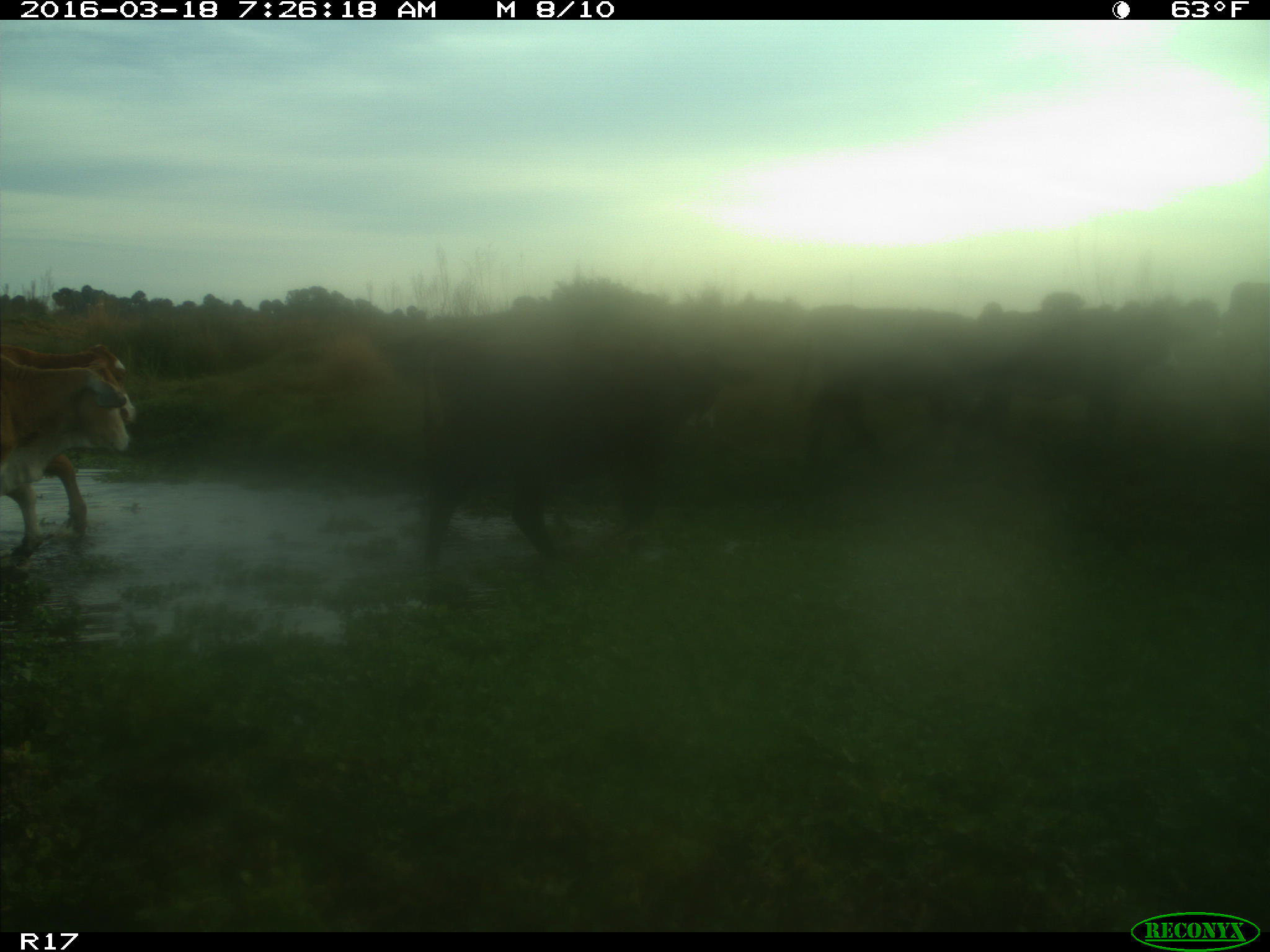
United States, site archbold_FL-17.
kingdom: Animalia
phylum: Chordata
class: Mammalia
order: Artiodactyla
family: Bovidae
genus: Bos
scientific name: Bos taurus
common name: domestic cow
Bos taurus (domestic cow).